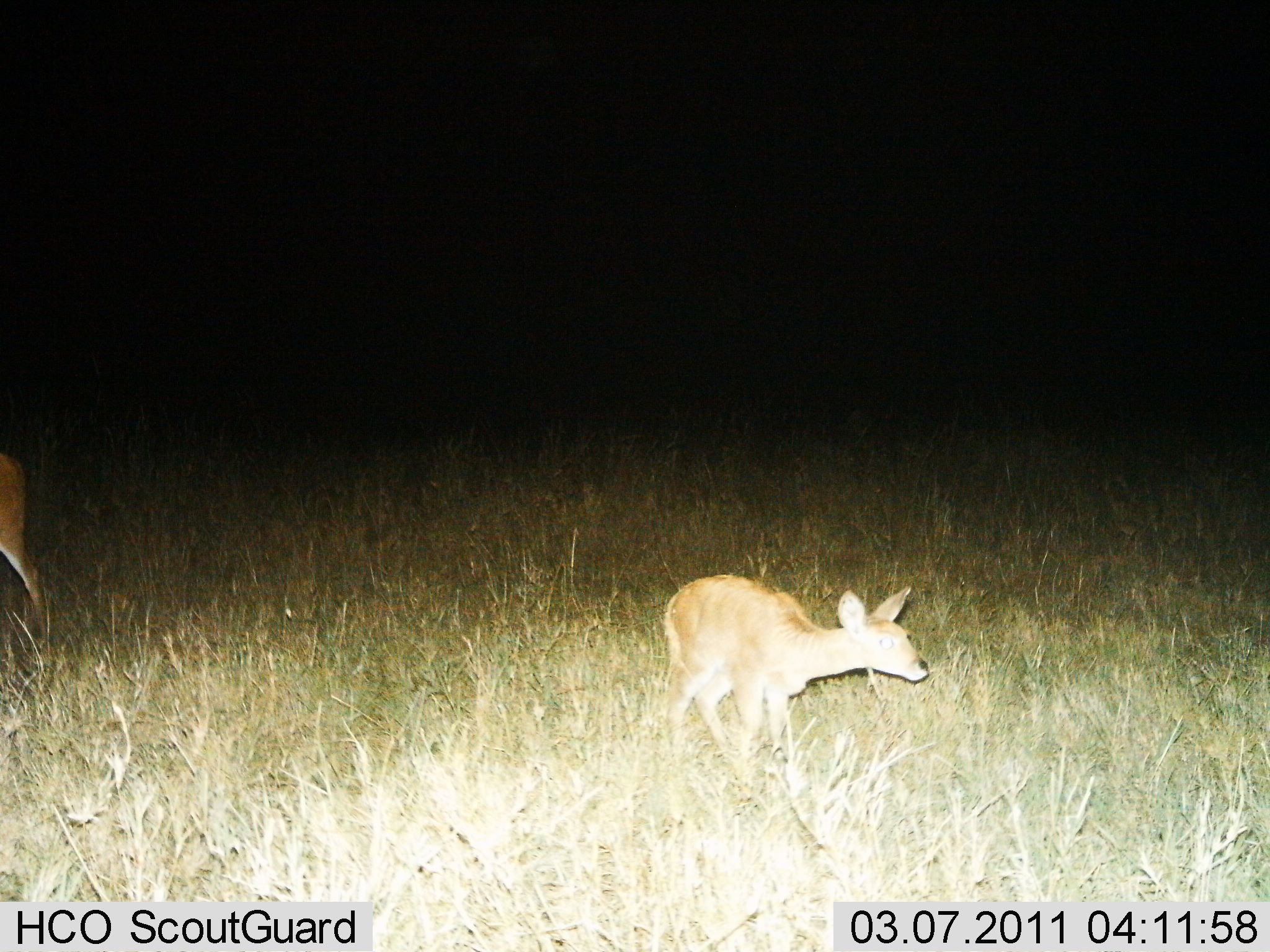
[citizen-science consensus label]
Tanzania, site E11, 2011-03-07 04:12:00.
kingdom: Animalia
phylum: Chordata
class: Mammalia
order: Artiodactyla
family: Bovidae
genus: Redunca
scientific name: Redunca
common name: reedbuck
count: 2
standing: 60%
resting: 10%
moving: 40%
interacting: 0%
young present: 20%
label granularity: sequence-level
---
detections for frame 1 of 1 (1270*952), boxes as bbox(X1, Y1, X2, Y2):
animal: bbox(654, 576, 930, 819); bbox(0, 451, 55, 660)